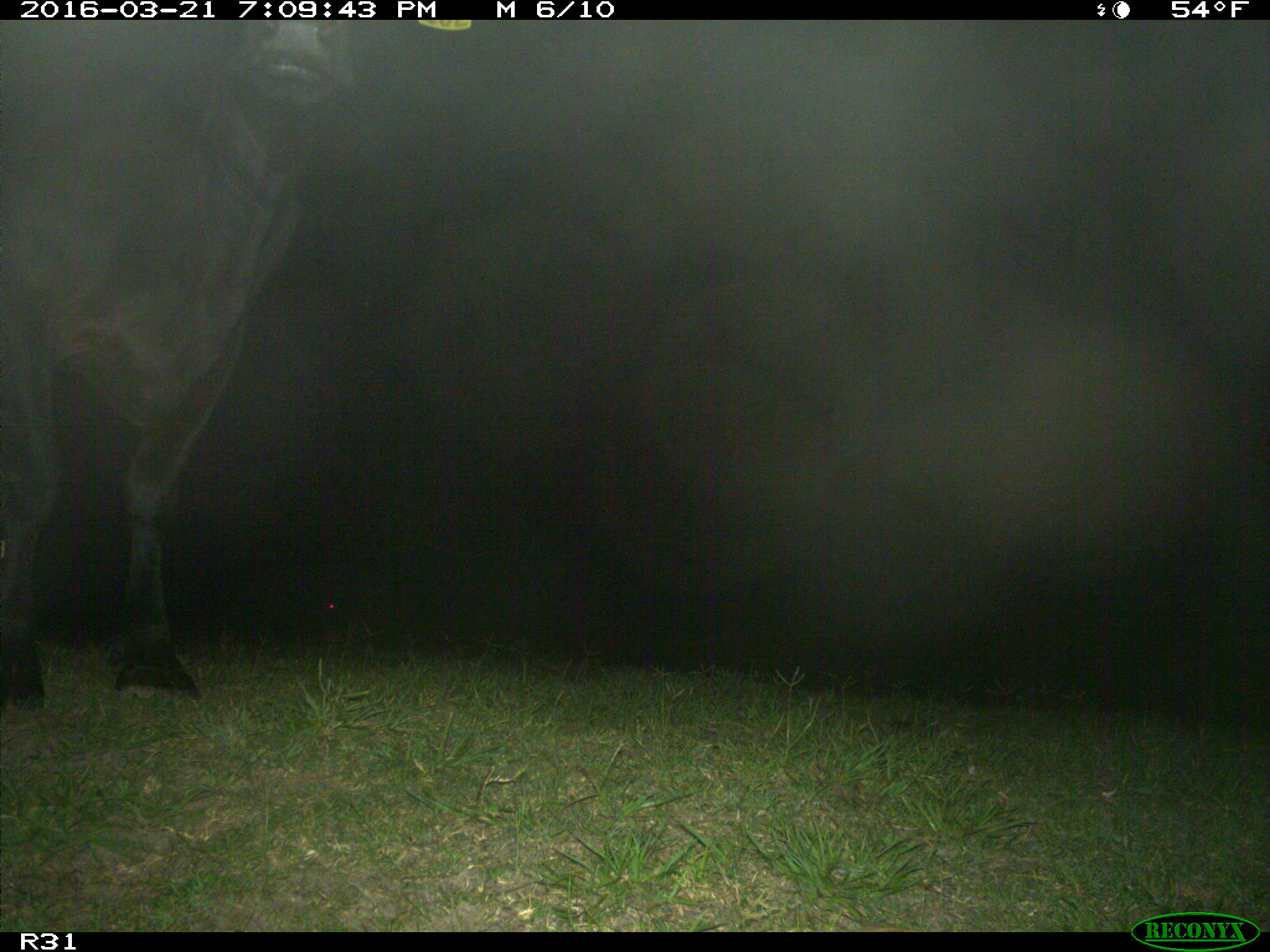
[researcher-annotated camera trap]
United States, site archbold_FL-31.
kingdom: Animalia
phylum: Chordata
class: Mammalia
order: Artiodactyla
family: Bovidae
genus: Bos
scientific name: Bos taurus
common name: domestic cow